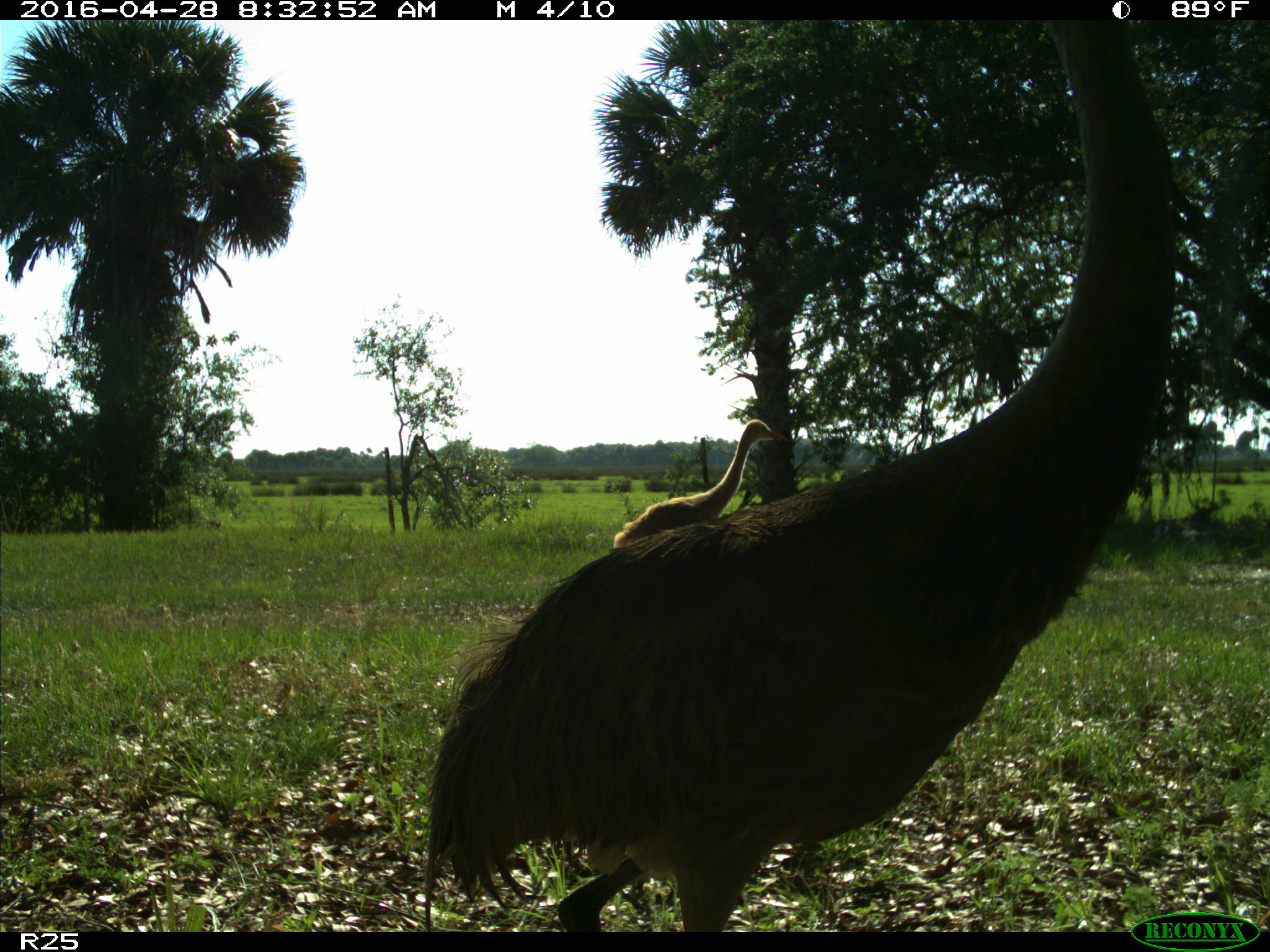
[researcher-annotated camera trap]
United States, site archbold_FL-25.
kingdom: Animalia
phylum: Chordata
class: Aves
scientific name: Aves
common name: birds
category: unidentified bird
Unidentified bird (birds) (Aves).